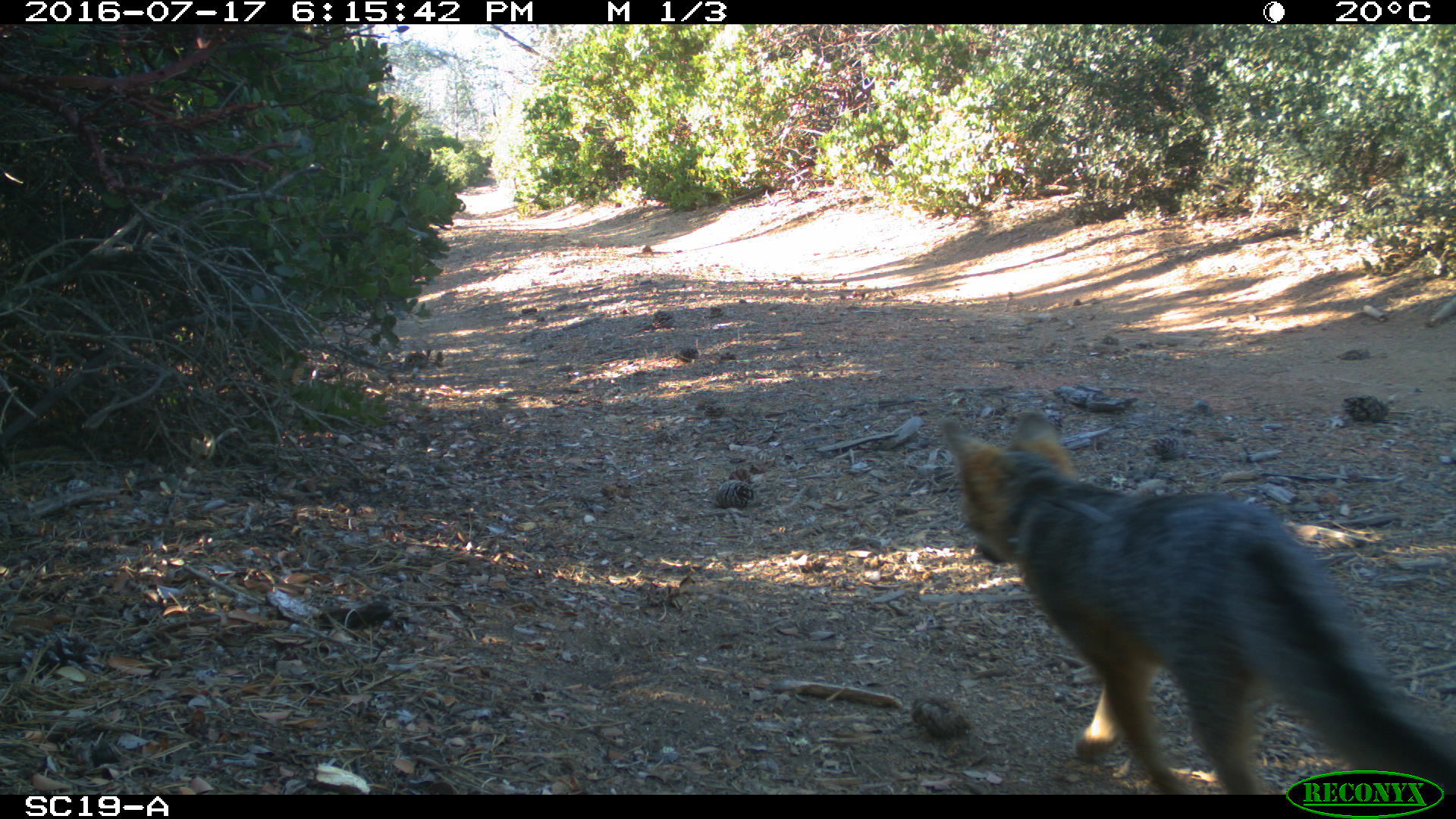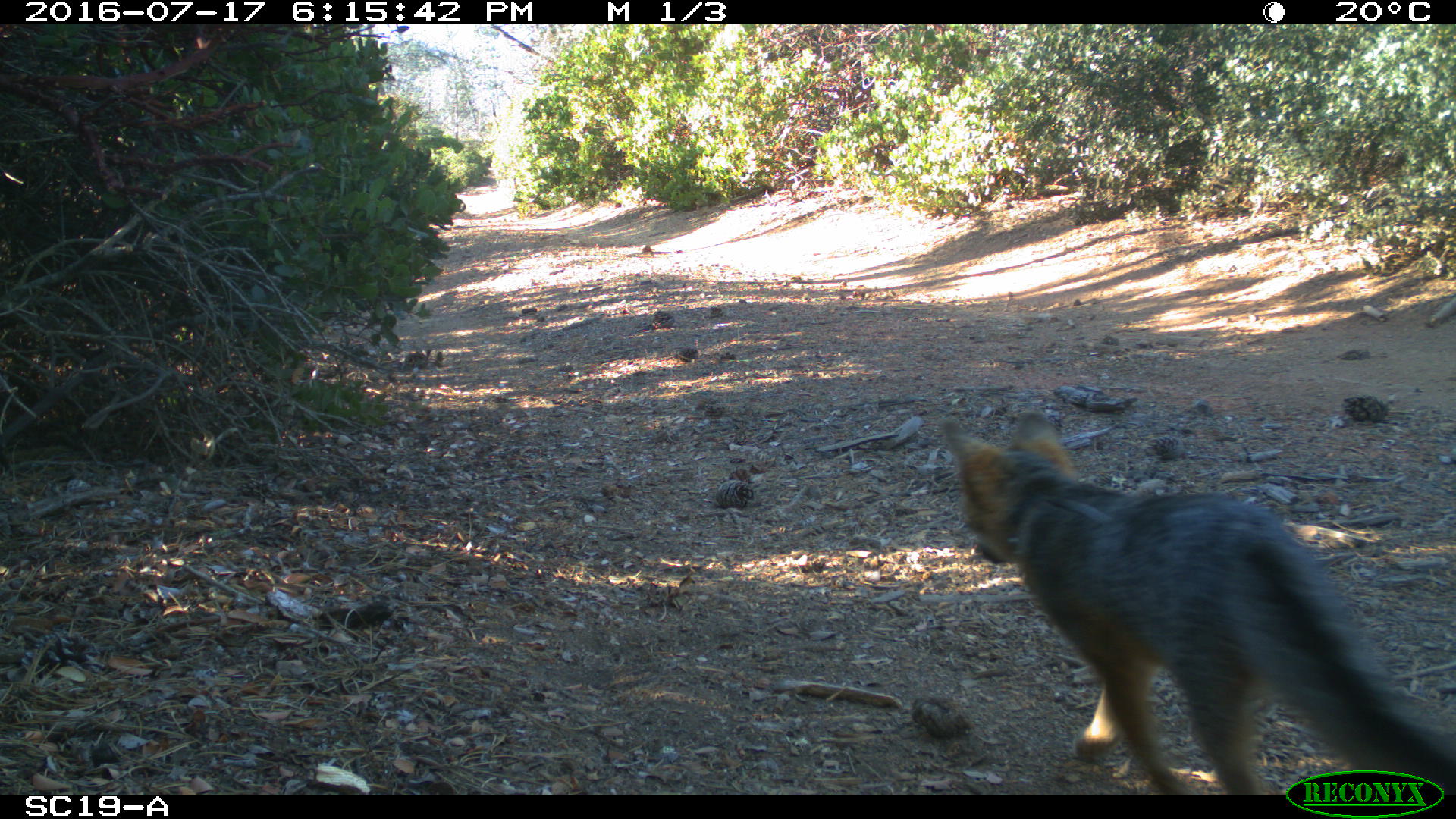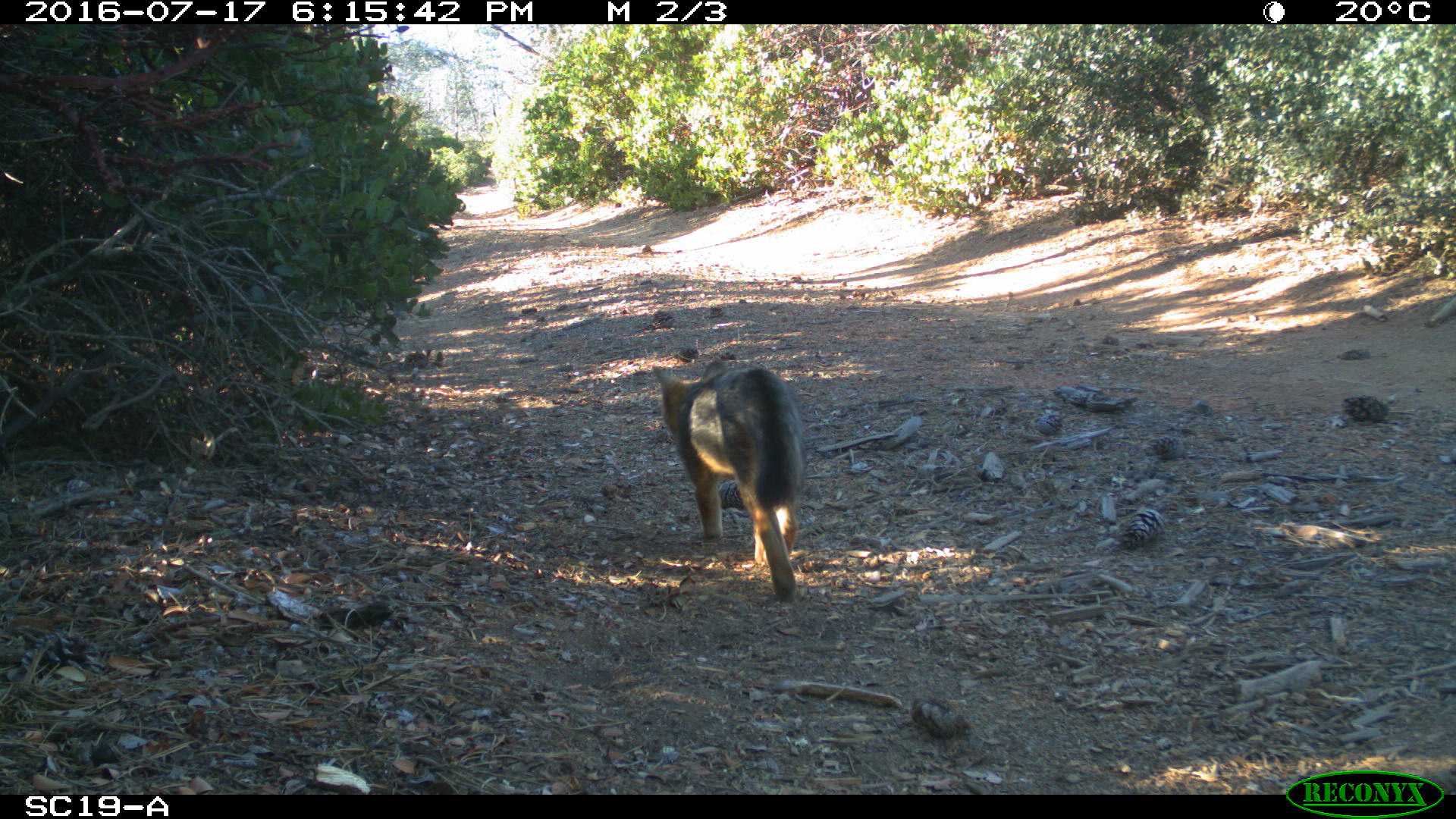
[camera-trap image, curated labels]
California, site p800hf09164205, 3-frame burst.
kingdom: Animalia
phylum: Chordata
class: Mammalia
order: Carnivora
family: Canidae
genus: Urocyon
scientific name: Urocyon littoralis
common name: island fox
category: fox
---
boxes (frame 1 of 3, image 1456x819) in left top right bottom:
fox: 937 410 1455 795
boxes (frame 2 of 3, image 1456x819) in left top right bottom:
fox: 937 407 1455 793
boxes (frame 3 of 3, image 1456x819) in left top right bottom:
fox: 653 360 805 601